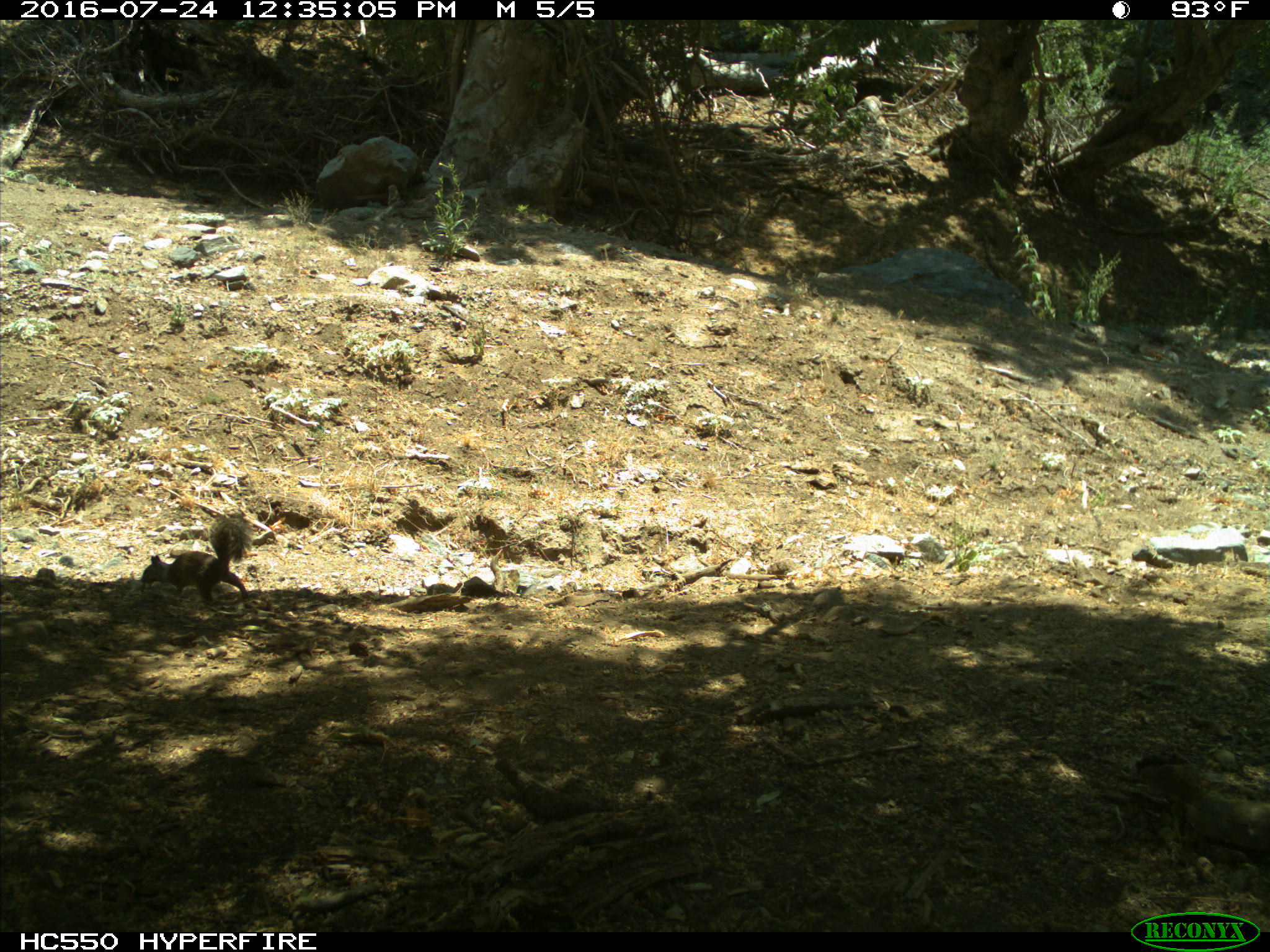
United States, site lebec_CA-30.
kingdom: Animalia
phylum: Chordata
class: Mammalia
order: Rodentia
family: Sciuridae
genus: Otospermophilus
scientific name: Otospermophilus beecheyi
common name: california ground squirrel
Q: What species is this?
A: Otospermophilus beecheyi (california ground squirrel).